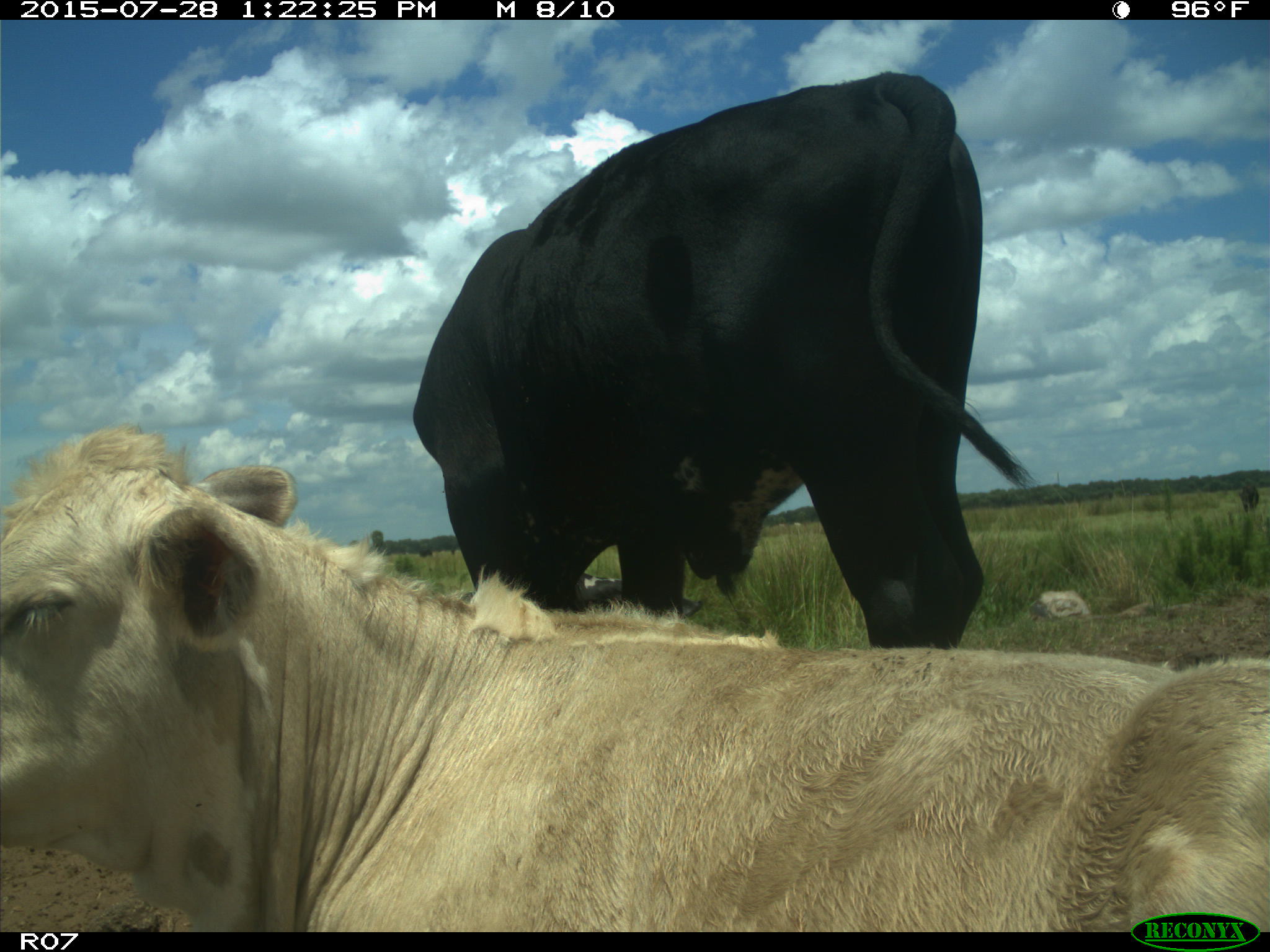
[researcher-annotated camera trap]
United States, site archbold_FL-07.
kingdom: Animalia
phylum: Chordata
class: Mammalia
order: Artiodactyla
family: Bovidae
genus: Bos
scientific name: Bos taurus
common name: domestic cow